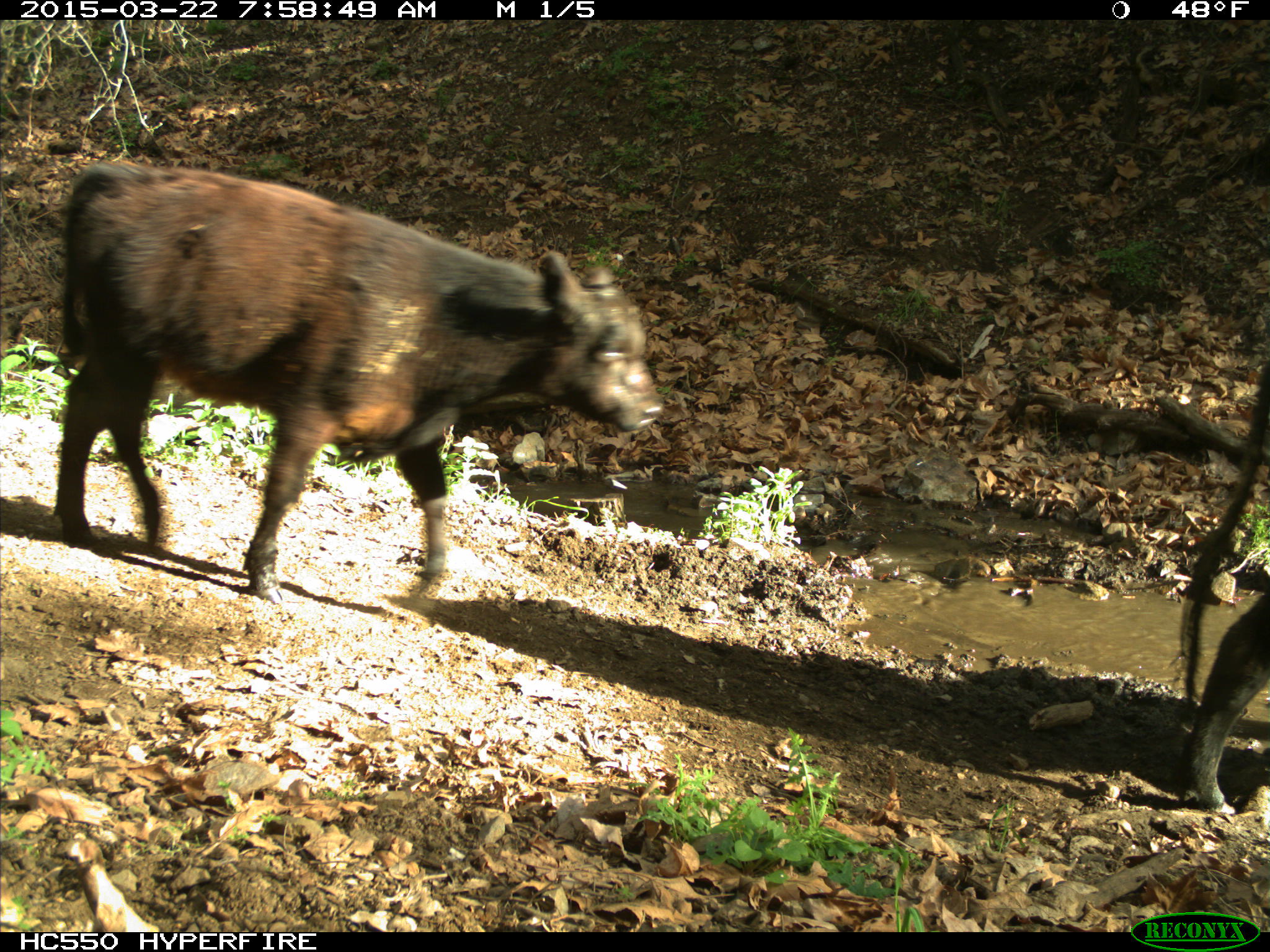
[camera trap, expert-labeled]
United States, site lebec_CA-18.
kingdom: Animalia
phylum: Chordata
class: Mammalia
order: Artiodactyla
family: Bovidae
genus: Bos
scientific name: Bos taurus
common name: domestic cow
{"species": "Bos taurus (domestic cow)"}